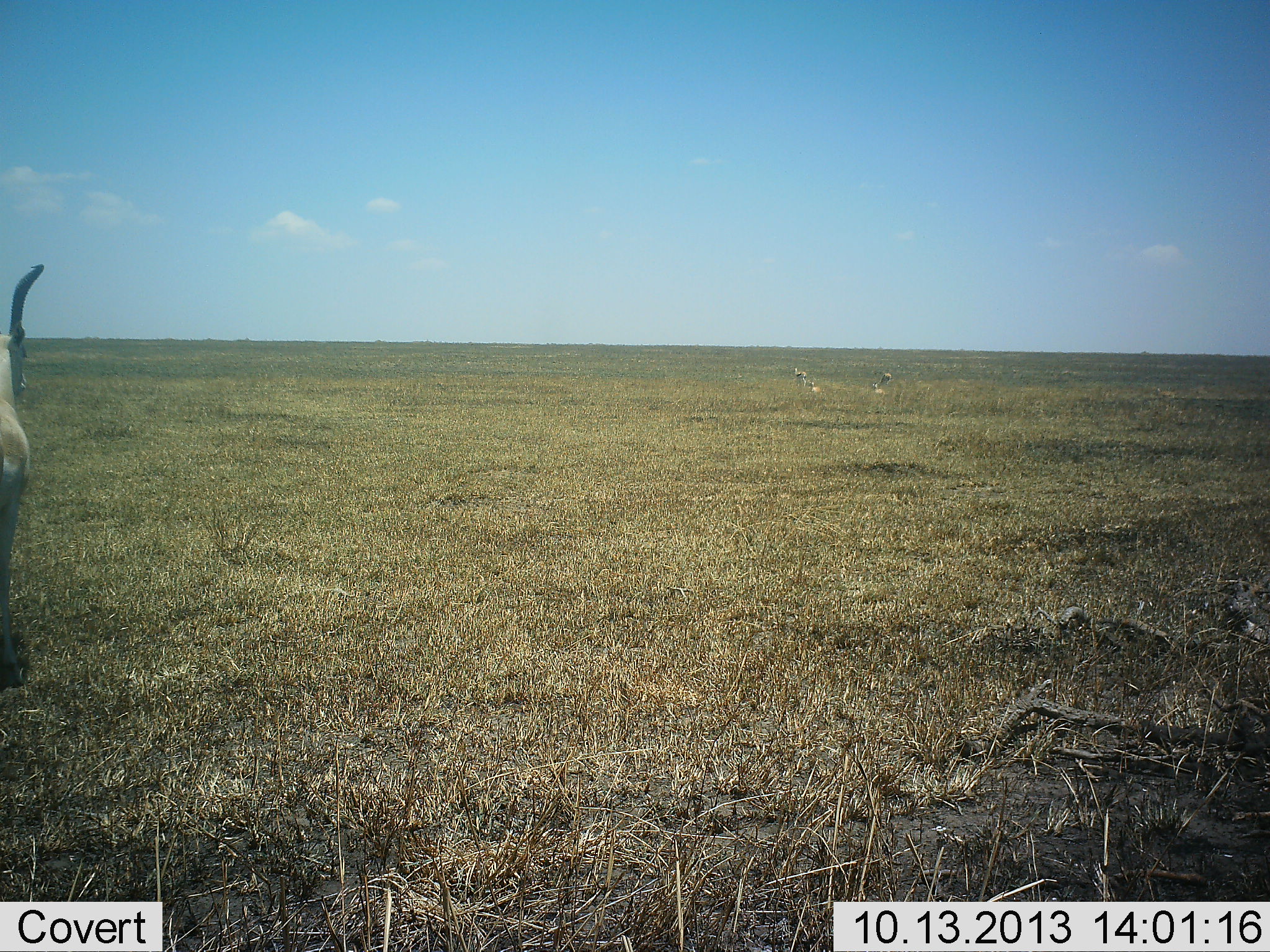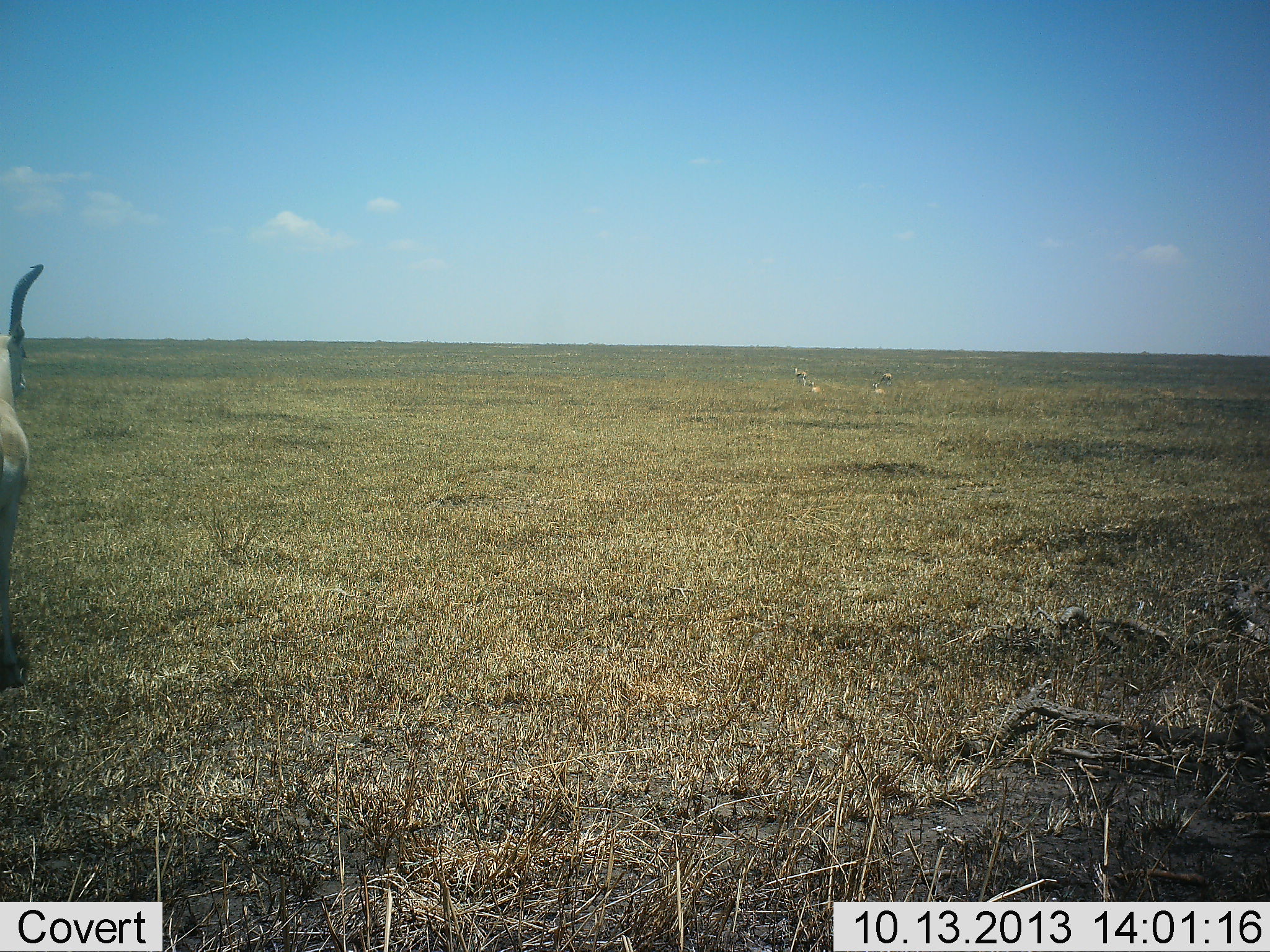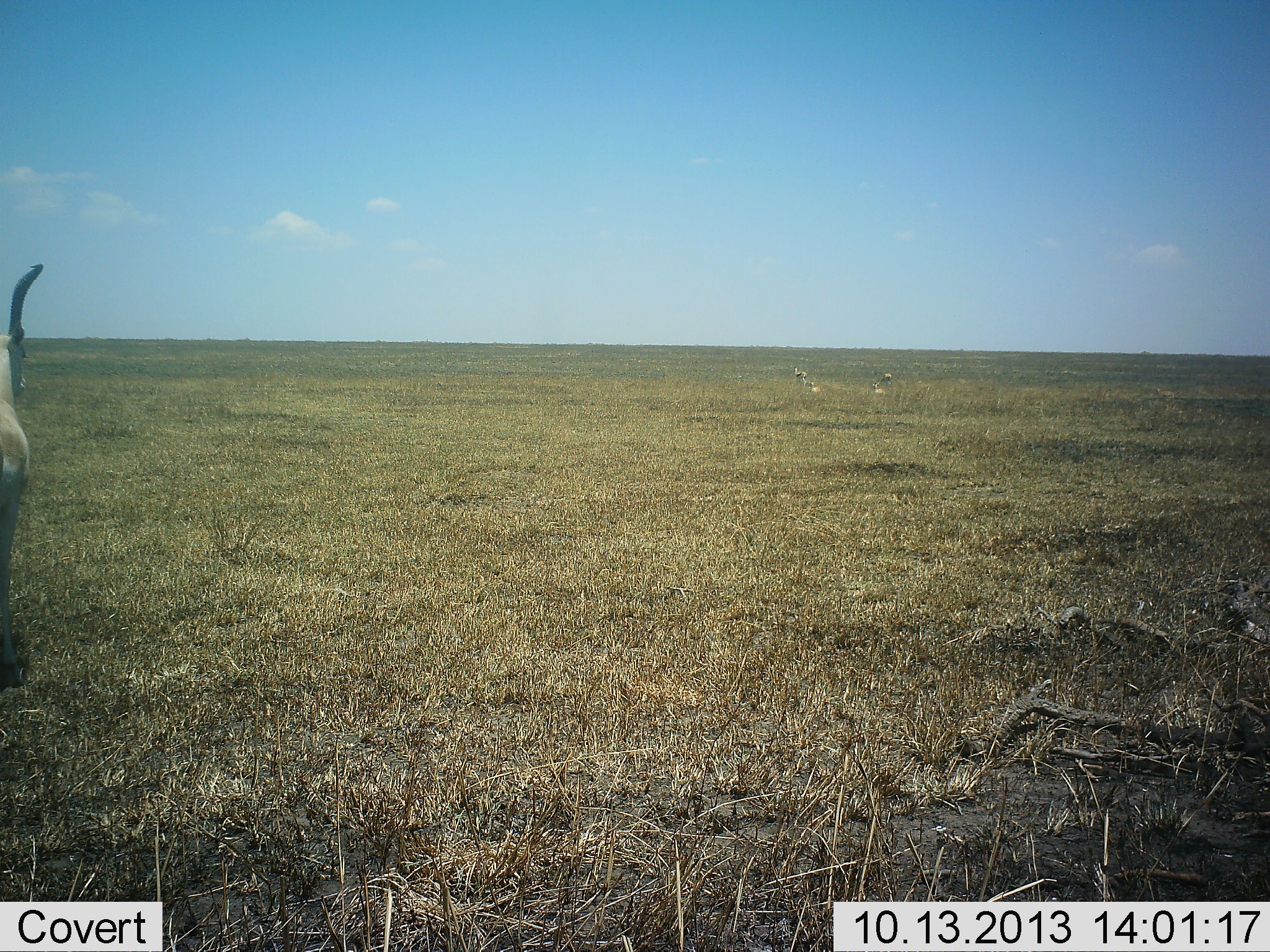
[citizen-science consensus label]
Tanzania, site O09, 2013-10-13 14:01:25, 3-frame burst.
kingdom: Animalia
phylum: Chordata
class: Mammalia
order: Artiodactyla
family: Bovidae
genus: Eudorcas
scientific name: Eudorcas thomsonii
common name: thomson's gazelle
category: gazellethomsons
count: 1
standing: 91%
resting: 9%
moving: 0%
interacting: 0%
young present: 0%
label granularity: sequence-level